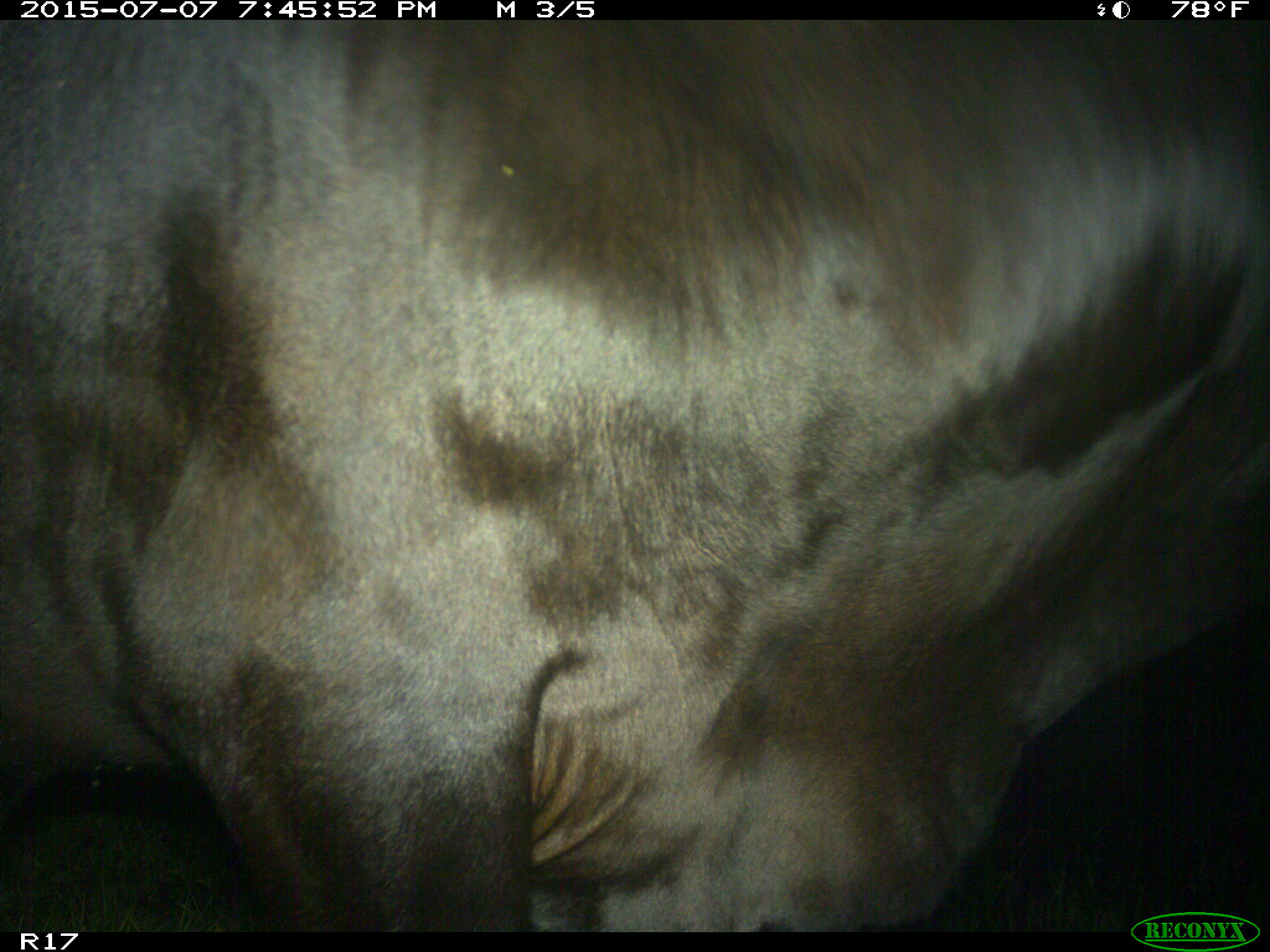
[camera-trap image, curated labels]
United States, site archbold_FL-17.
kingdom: Animalia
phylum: Chordata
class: Mammalia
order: Artiodactyla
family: Bovidae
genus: Bos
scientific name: Bos taurus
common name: domestic cow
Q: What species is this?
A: Bos taurus (domestic cow).